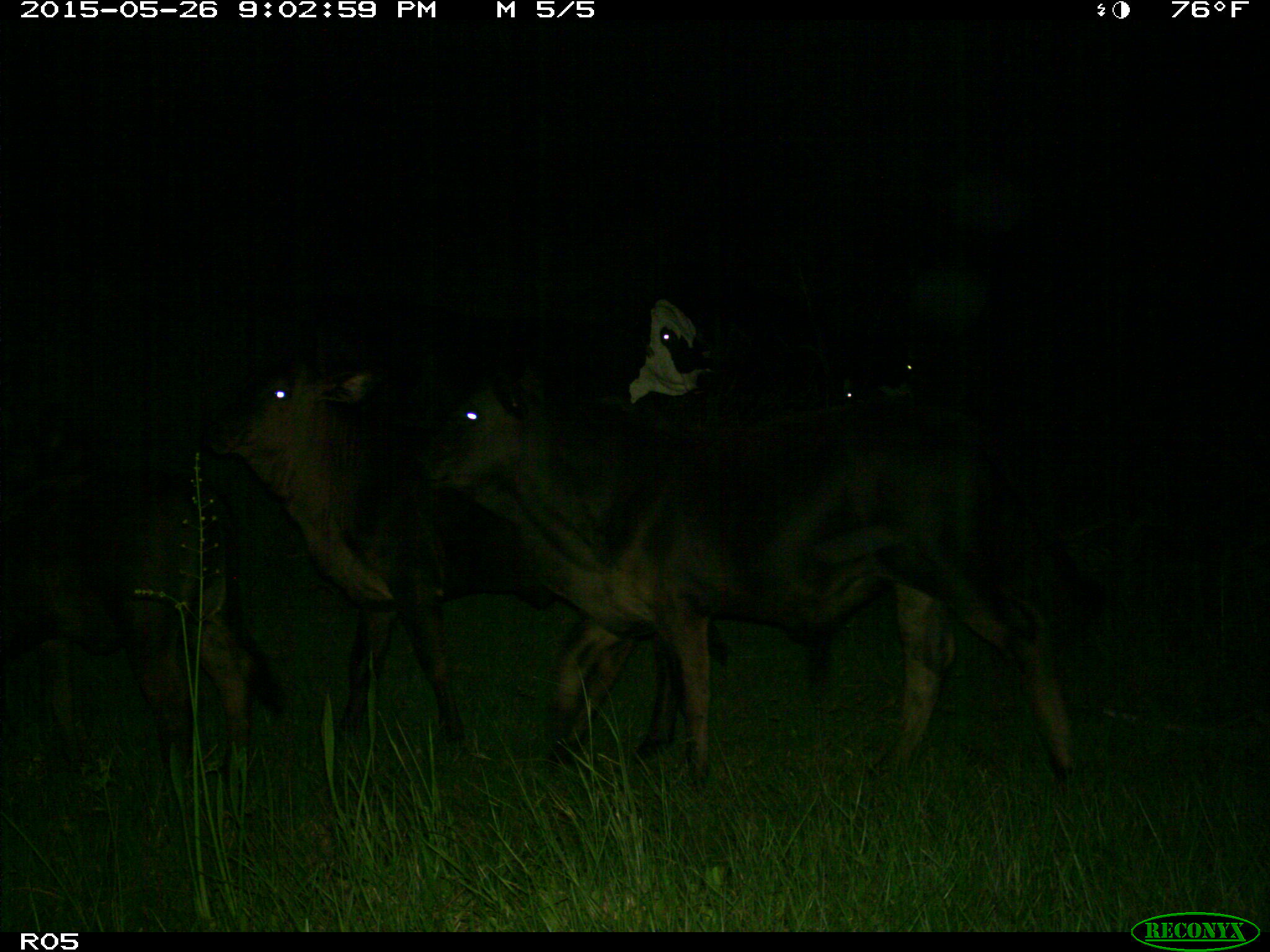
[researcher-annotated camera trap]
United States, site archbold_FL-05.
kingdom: Animalia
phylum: Chordata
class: Mammalia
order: Artiodactyla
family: Bovidae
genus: Bos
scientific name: Bos taurus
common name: domestic cow